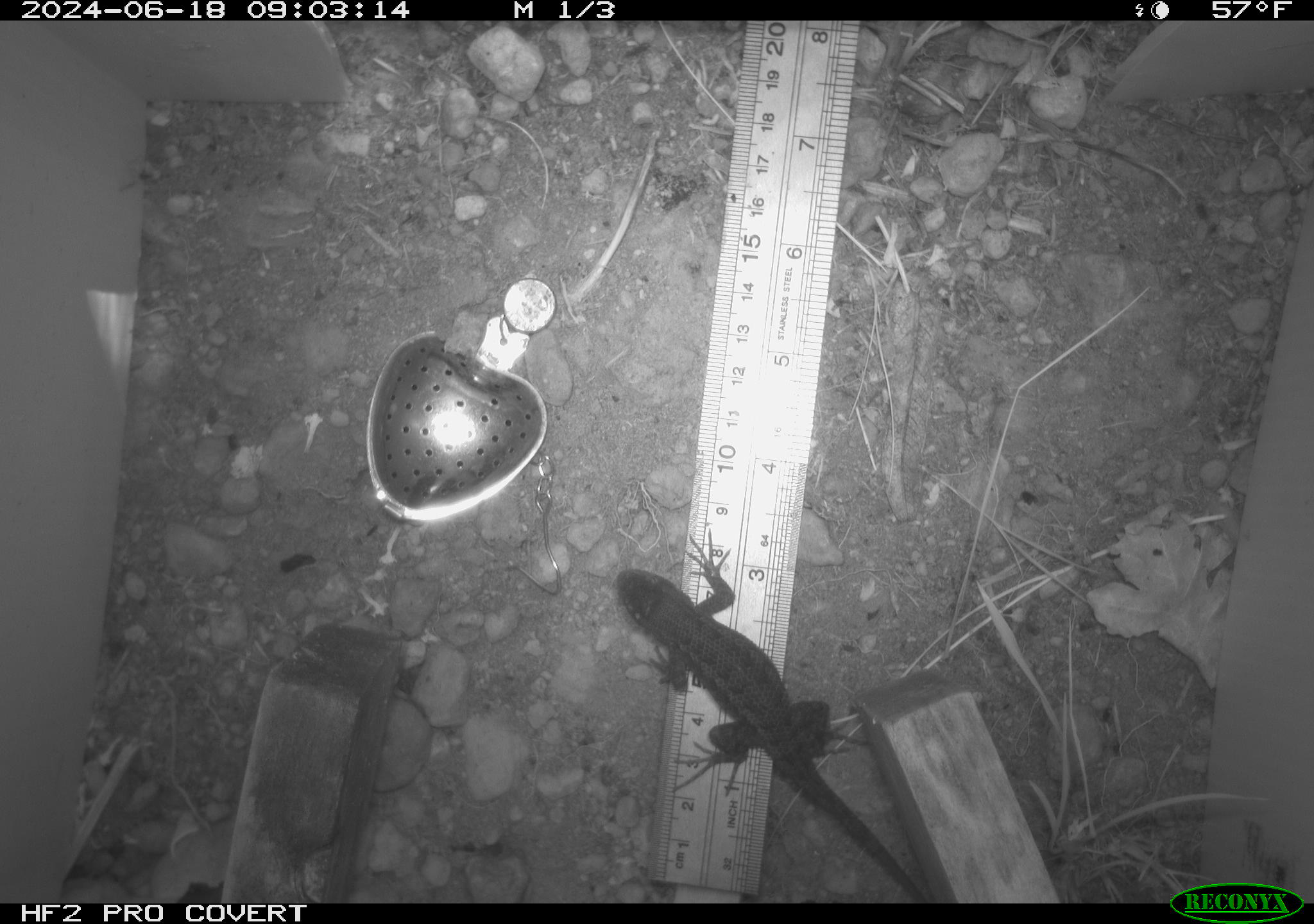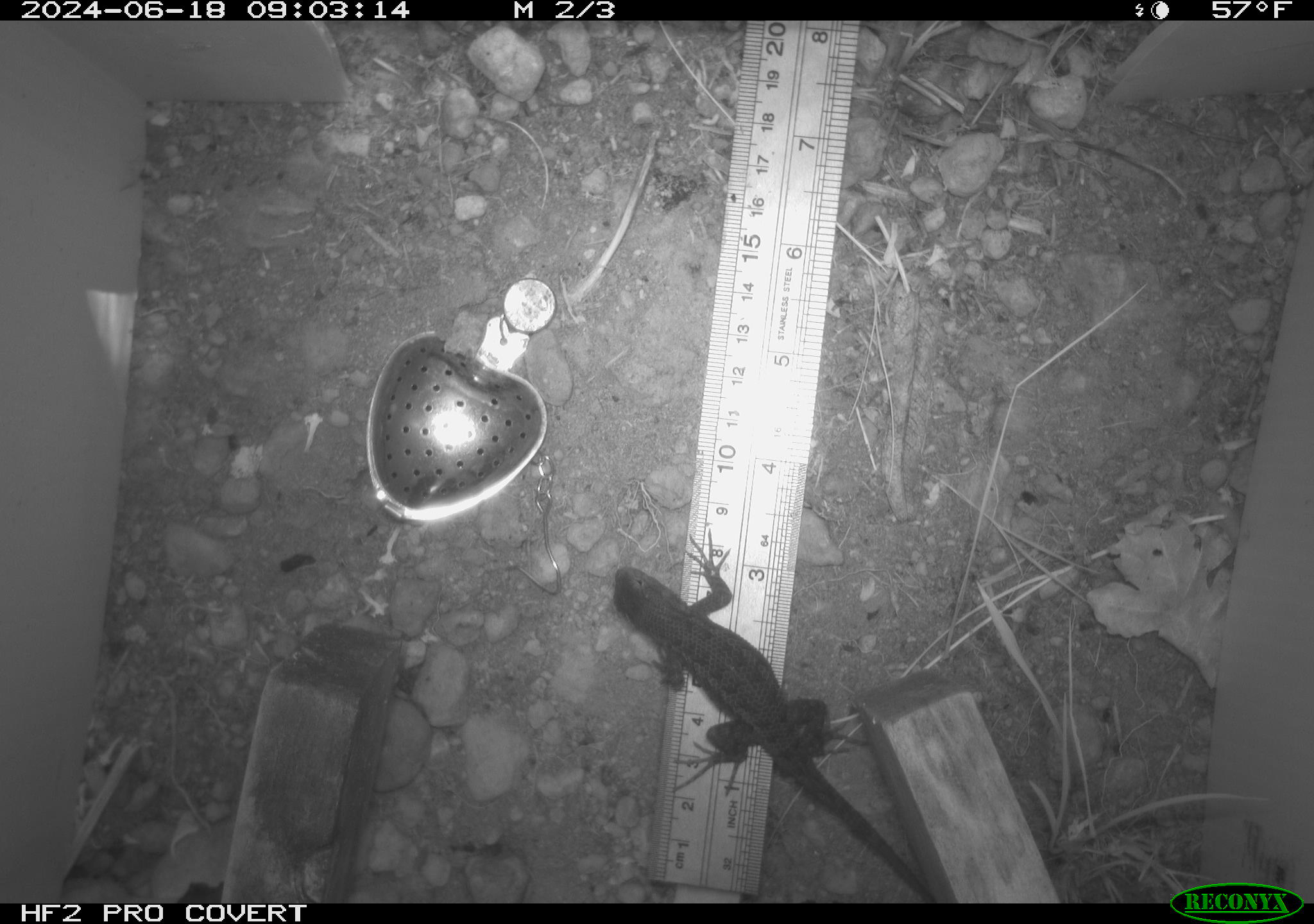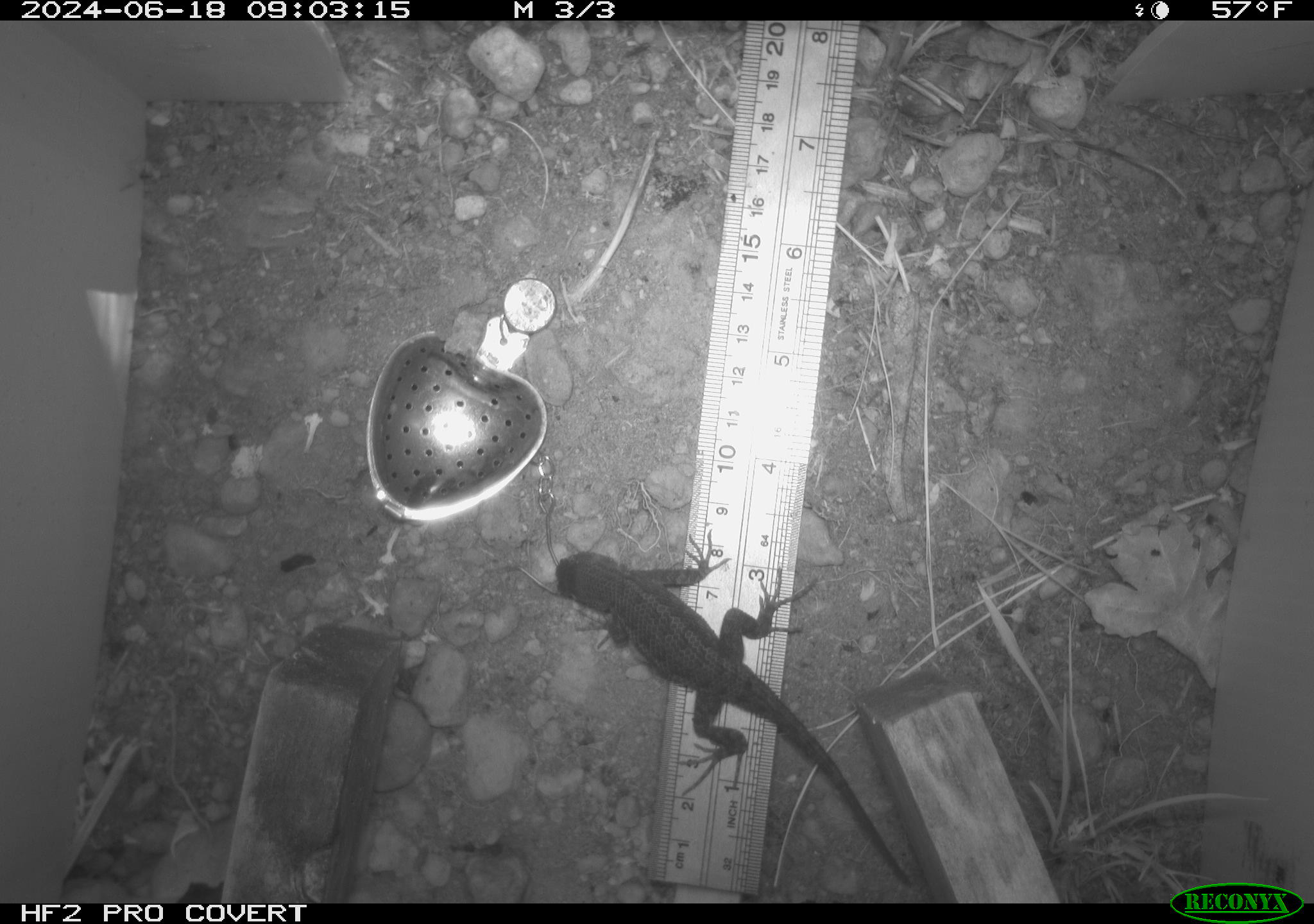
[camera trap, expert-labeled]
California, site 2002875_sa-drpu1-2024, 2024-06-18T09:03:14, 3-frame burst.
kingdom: Animalia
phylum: Chordata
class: Reptilia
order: Squamata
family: Phrynosomatidae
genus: Sceloporus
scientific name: Sceloporus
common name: spiny lizards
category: sceloporus species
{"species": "sceloporus species (spiny lizards) (Sceloporus)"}